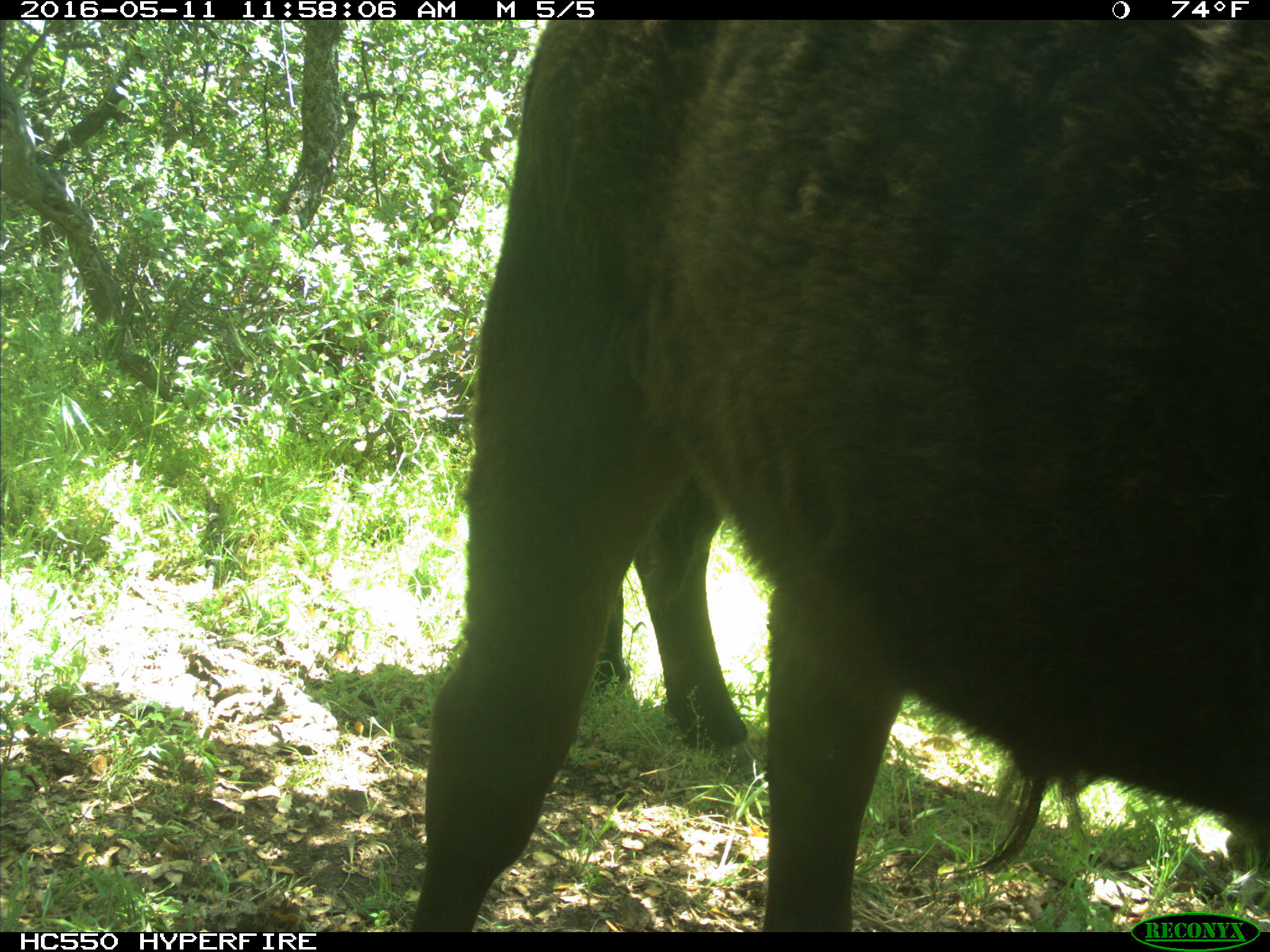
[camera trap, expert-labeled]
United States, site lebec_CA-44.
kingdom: Animalia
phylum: Chordata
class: Mammalia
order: Artiodactyla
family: Bovidae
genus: Bos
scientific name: Bos taurus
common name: domestic cow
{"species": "Bos taurus (domestic cow)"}